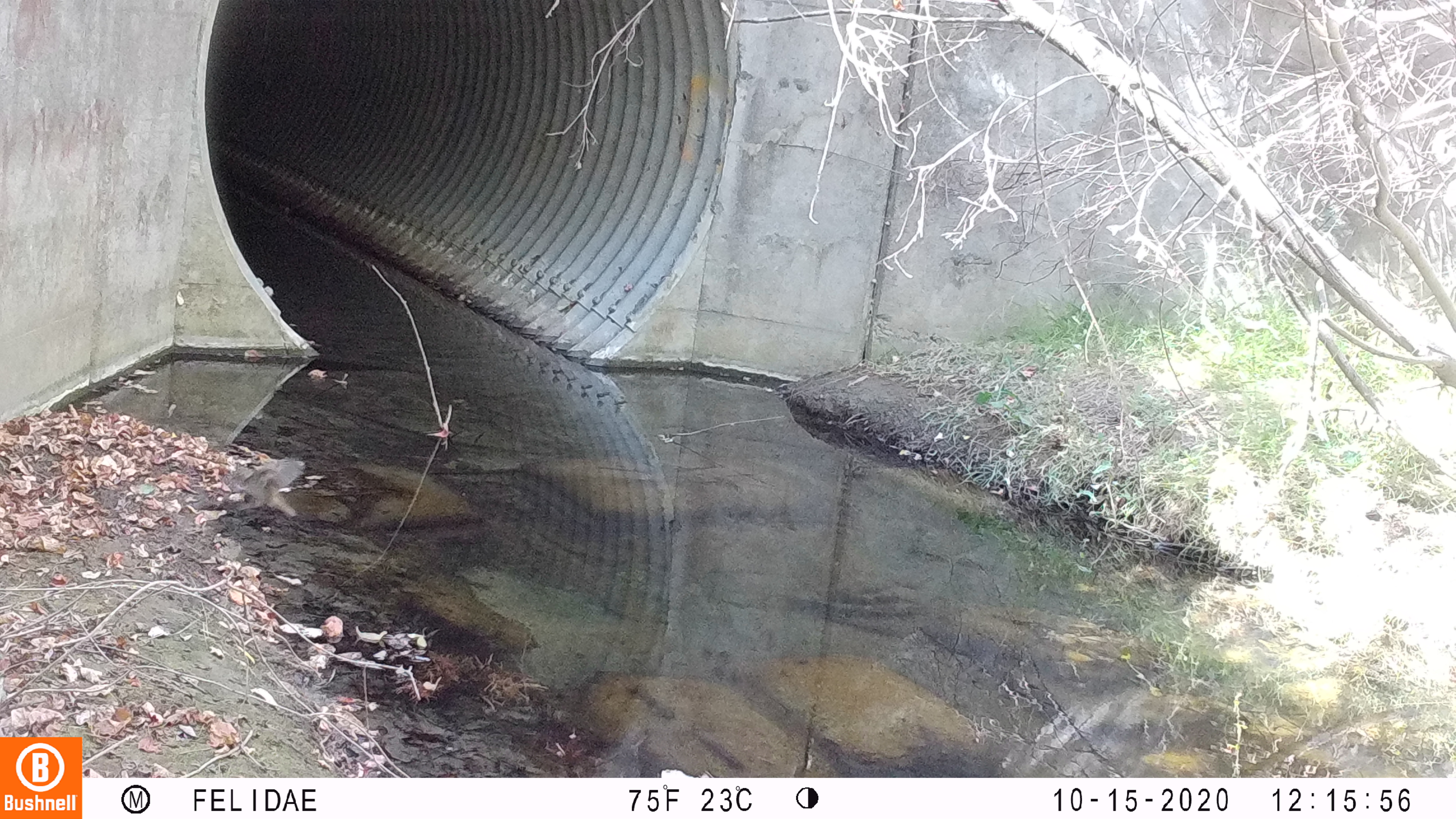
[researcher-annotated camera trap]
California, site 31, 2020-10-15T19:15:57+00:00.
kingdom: Animalia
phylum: Chordata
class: Aves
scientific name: Aves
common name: bird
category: unknown bird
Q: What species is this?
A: Unknown bird (bird) (Aves).